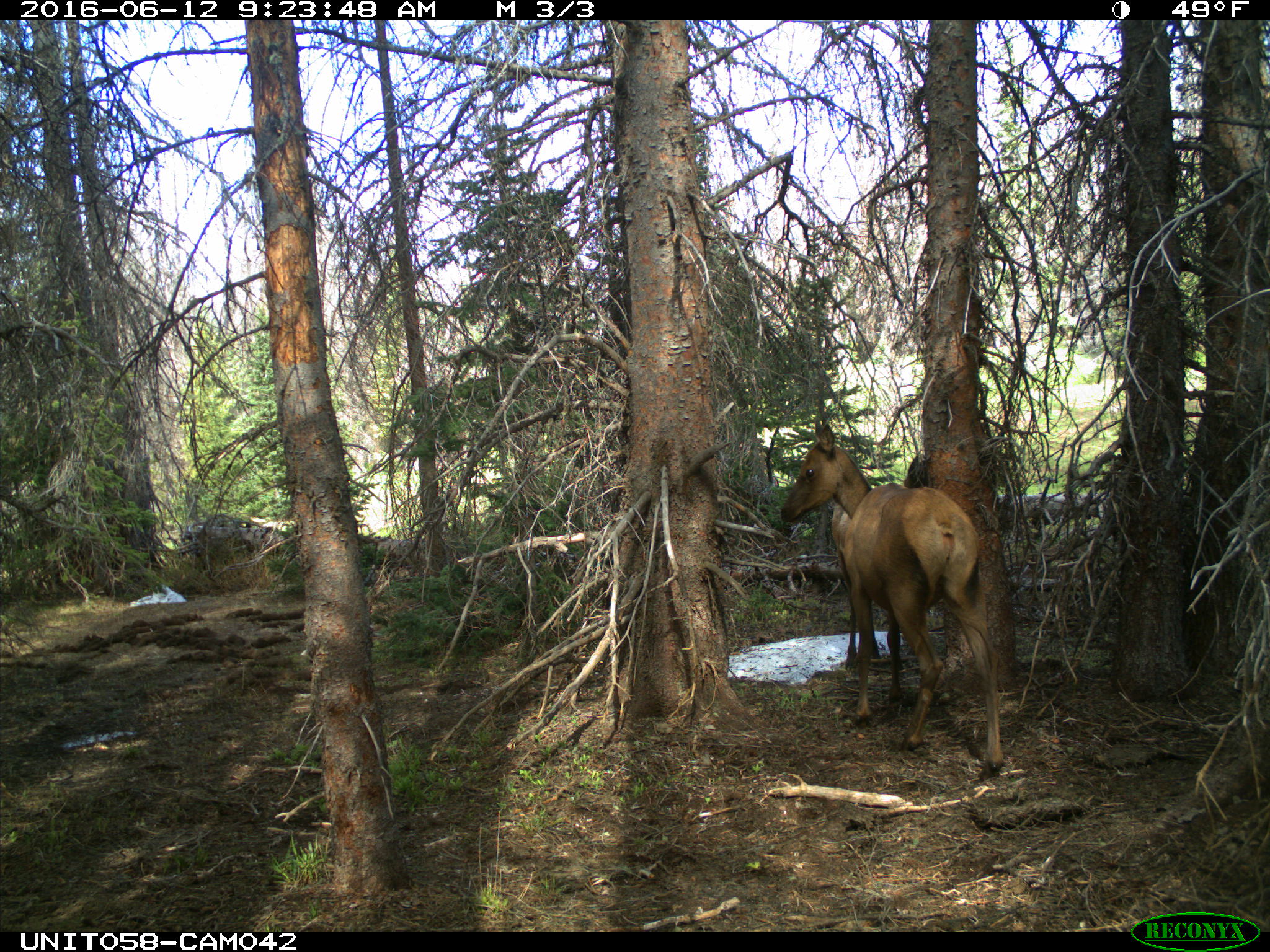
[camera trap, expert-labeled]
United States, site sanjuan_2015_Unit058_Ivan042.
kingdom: Animalia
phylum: Chordata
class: Mammalia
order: Artiodactyla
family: Cervidae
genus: Cervus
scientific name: Cervus elaphus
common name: red deer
Cervus elaphus (red deer).